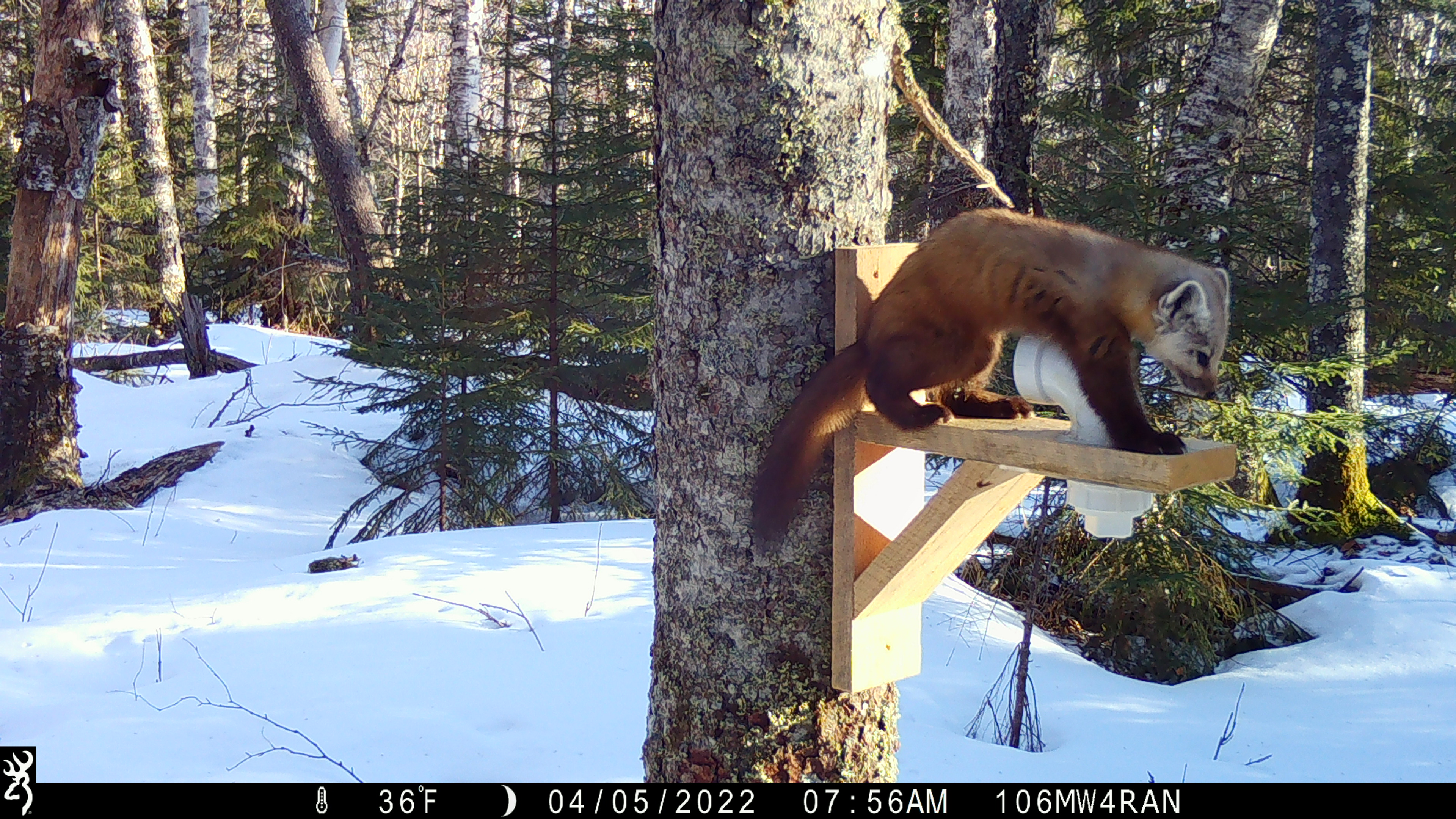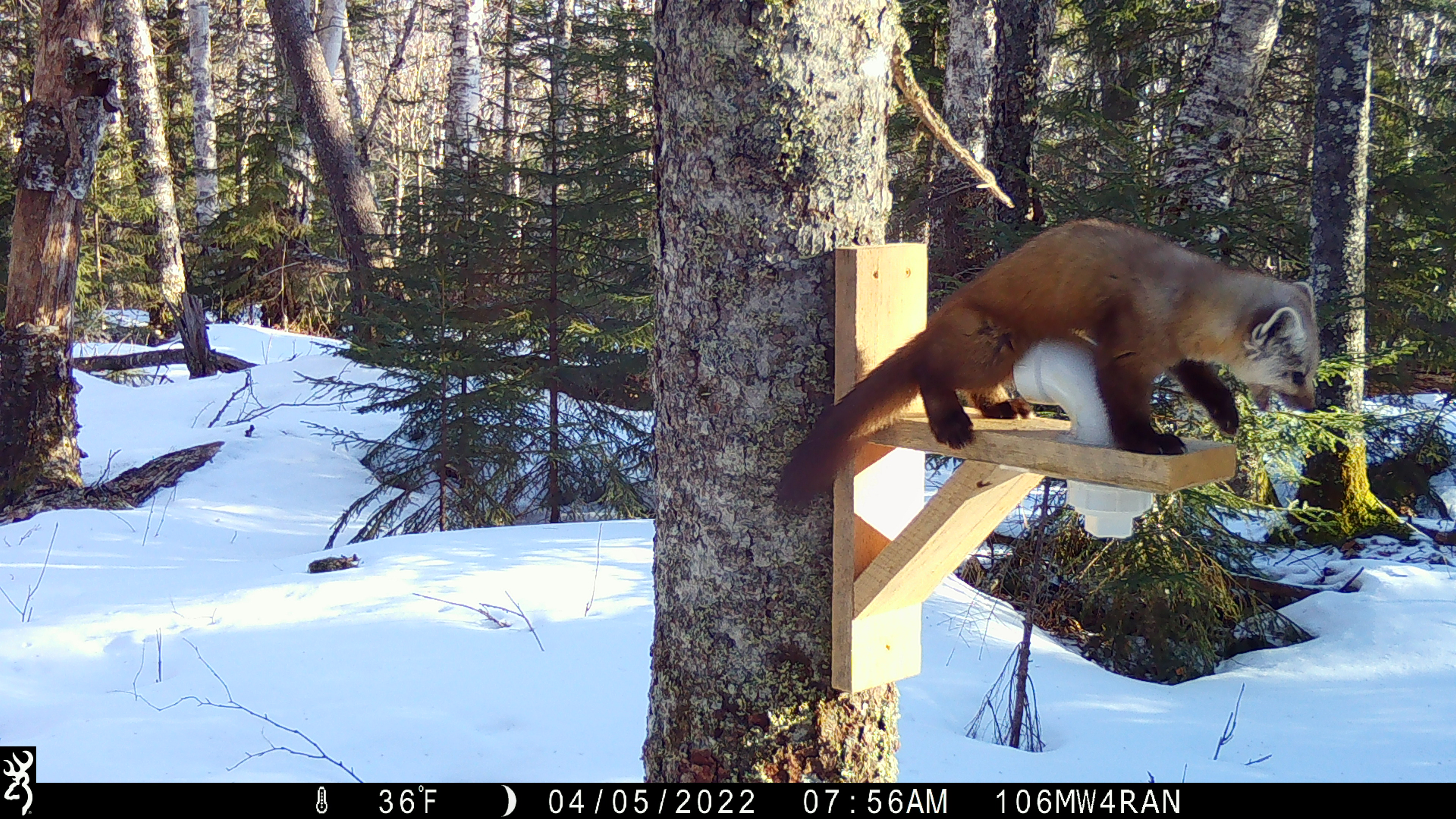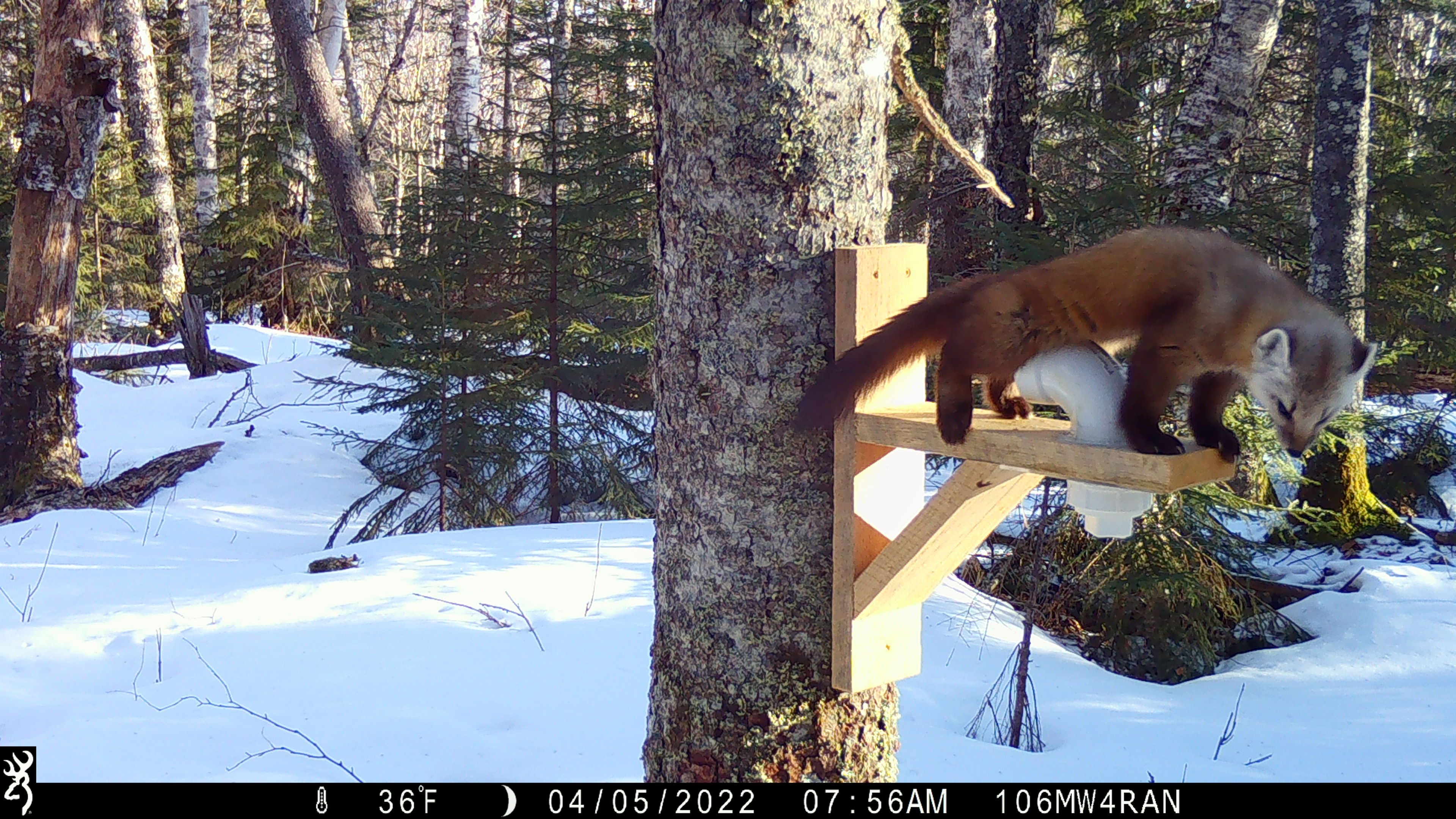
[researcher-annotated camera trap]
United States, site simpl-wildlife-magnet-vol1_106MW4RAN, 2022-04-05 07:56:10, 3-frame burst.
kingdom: Animalia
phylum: Chordata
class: Mammalia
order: Carnivora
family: Mustelidae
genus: Martes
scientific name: Martes americana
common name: american marten